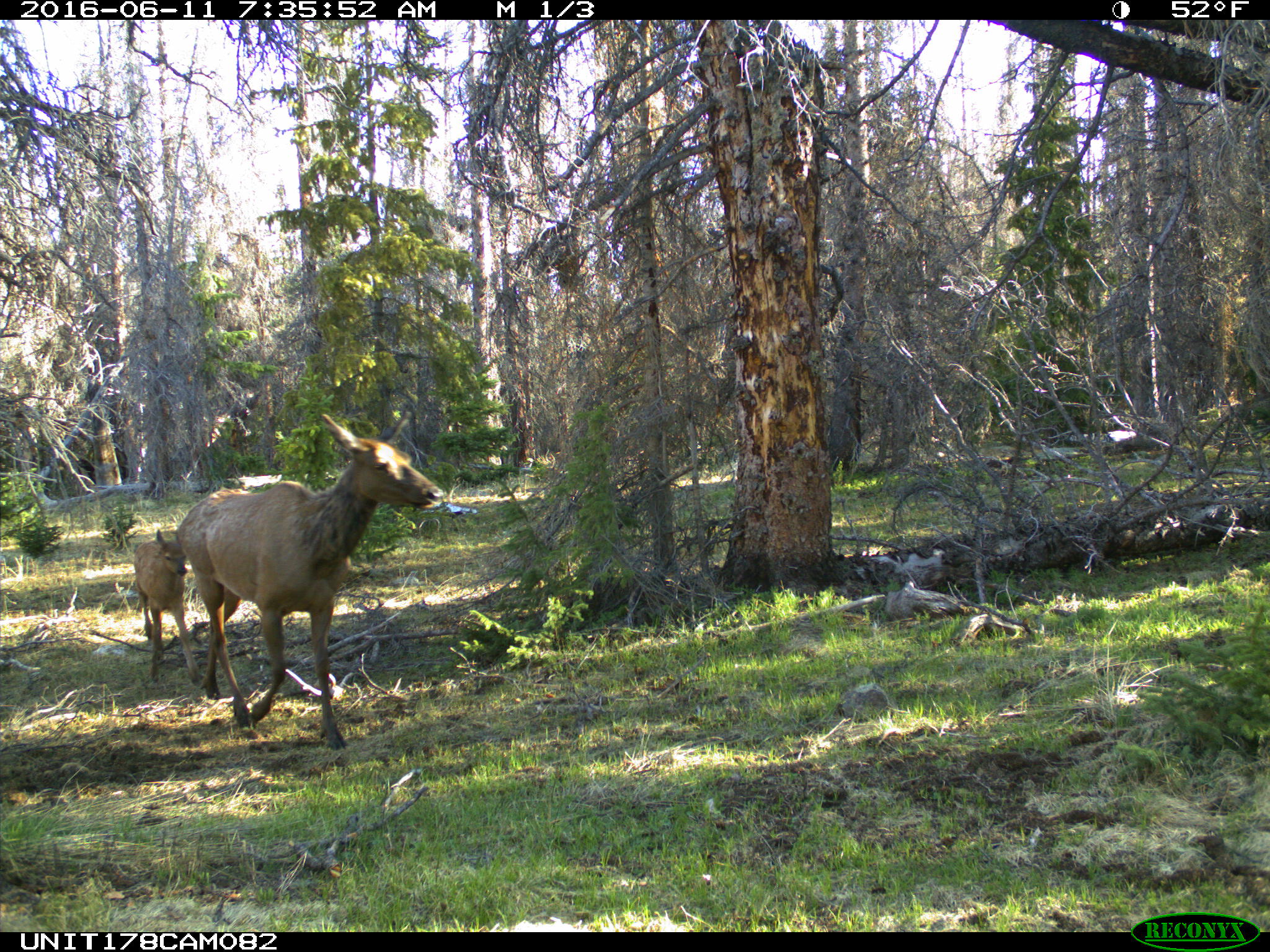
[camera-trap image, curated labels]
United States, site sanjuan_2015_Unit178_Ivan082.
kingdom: Animalia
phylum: Chordata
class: Mammalia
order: Artiodactyla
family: Cervidae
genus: Cervus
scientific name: Cervus elaphus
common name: red deer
Cervus elaphus (red deer).